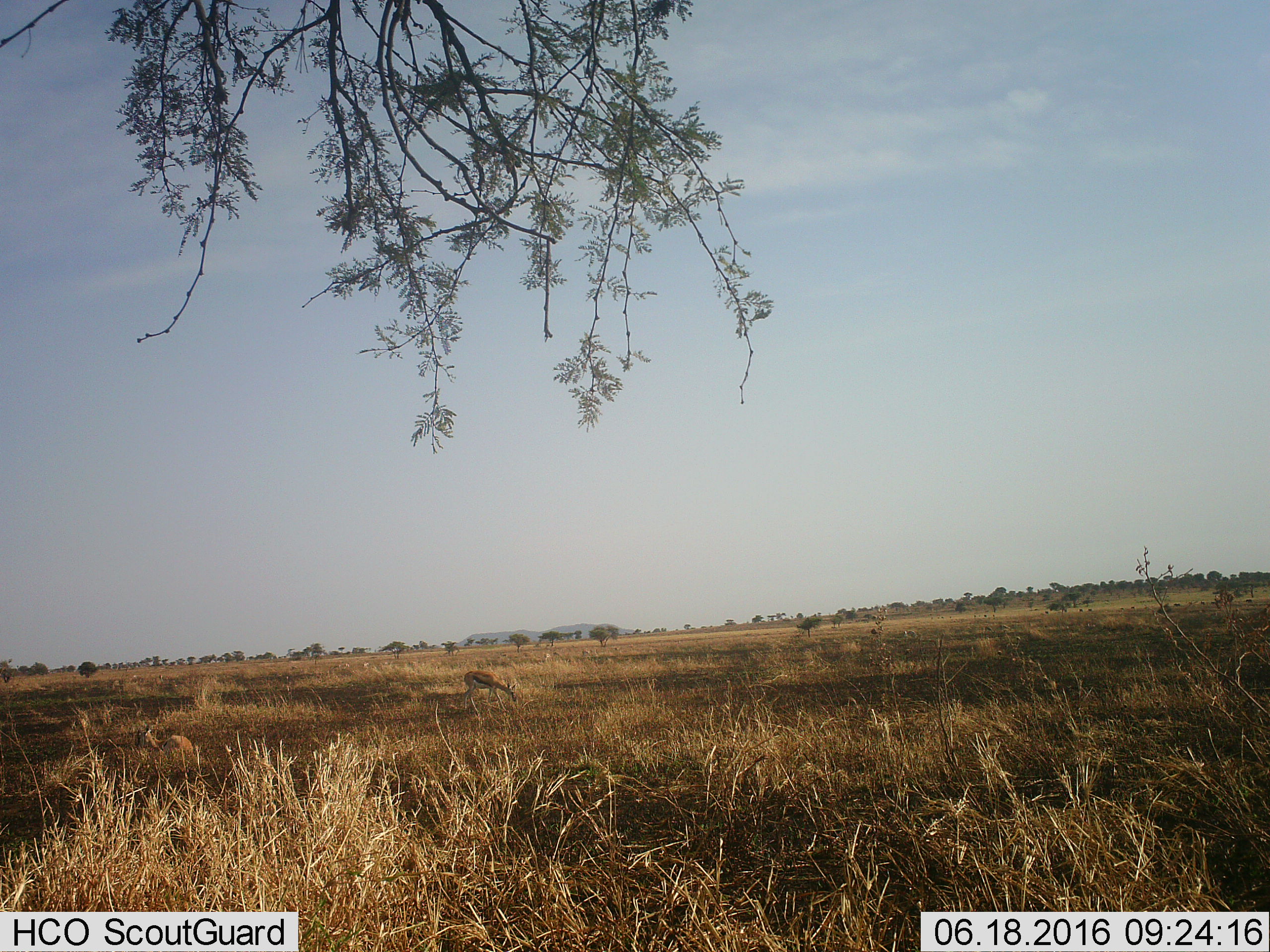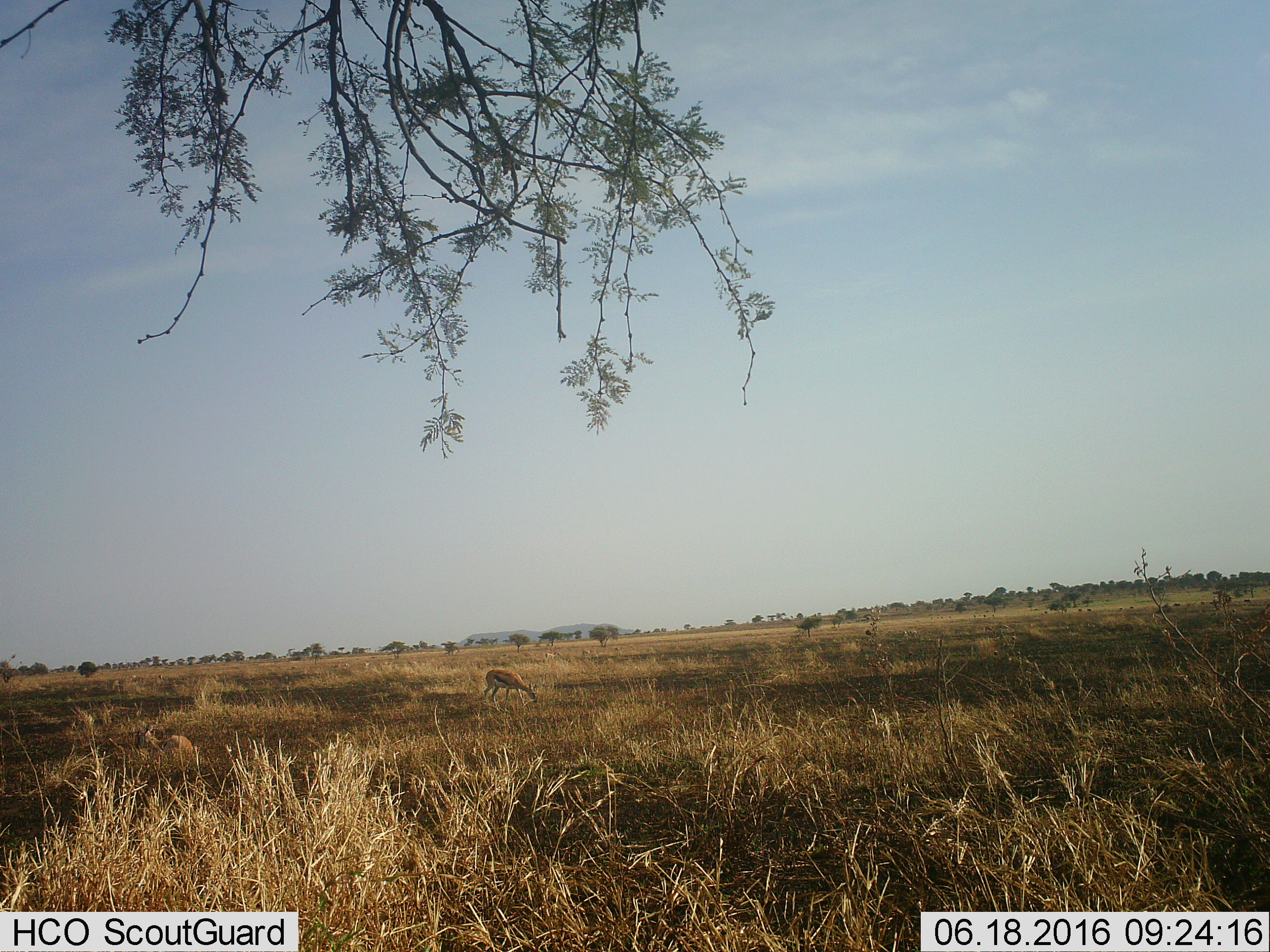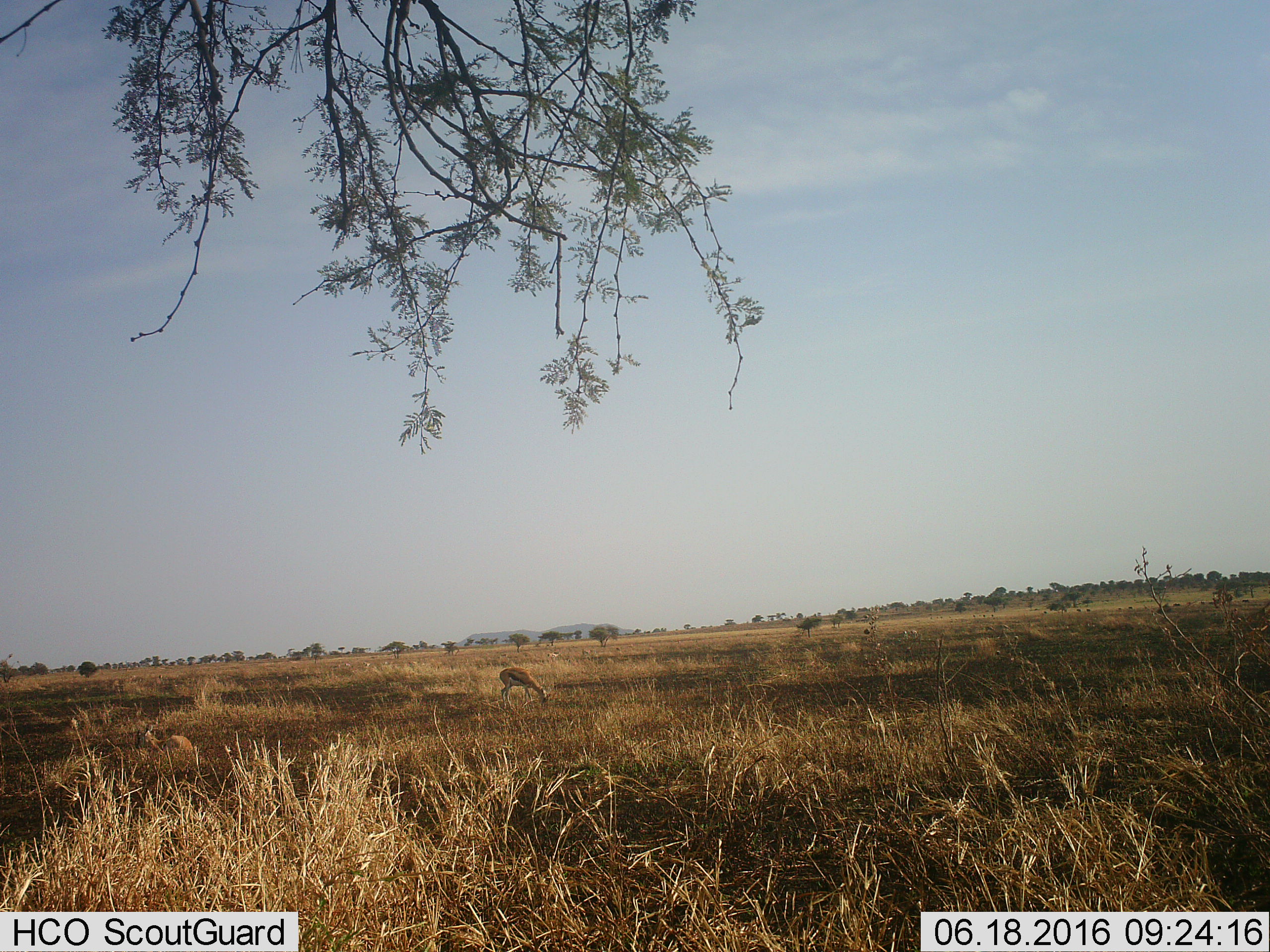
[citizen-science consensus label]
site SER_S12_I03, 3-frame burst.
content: unidentified animal